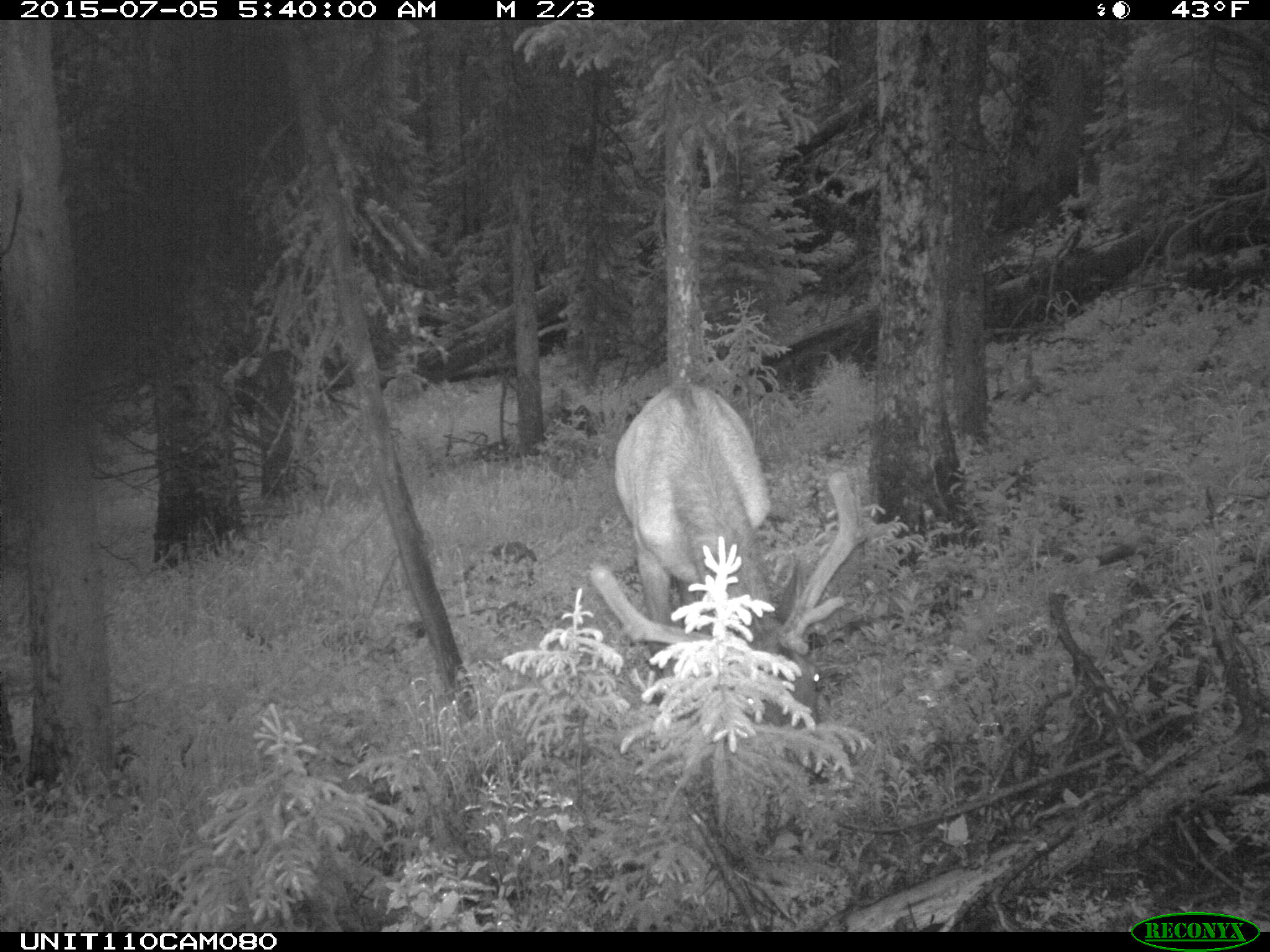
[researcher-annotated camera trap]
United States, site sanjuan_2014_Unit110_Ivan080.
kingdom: Animalia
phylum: Chordata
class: Mammalia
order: Artiodactyla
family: Cervidae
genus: Cervus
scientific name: Cervus elaphus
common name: red deer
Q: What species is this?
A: Cervus elaphus (red deer).